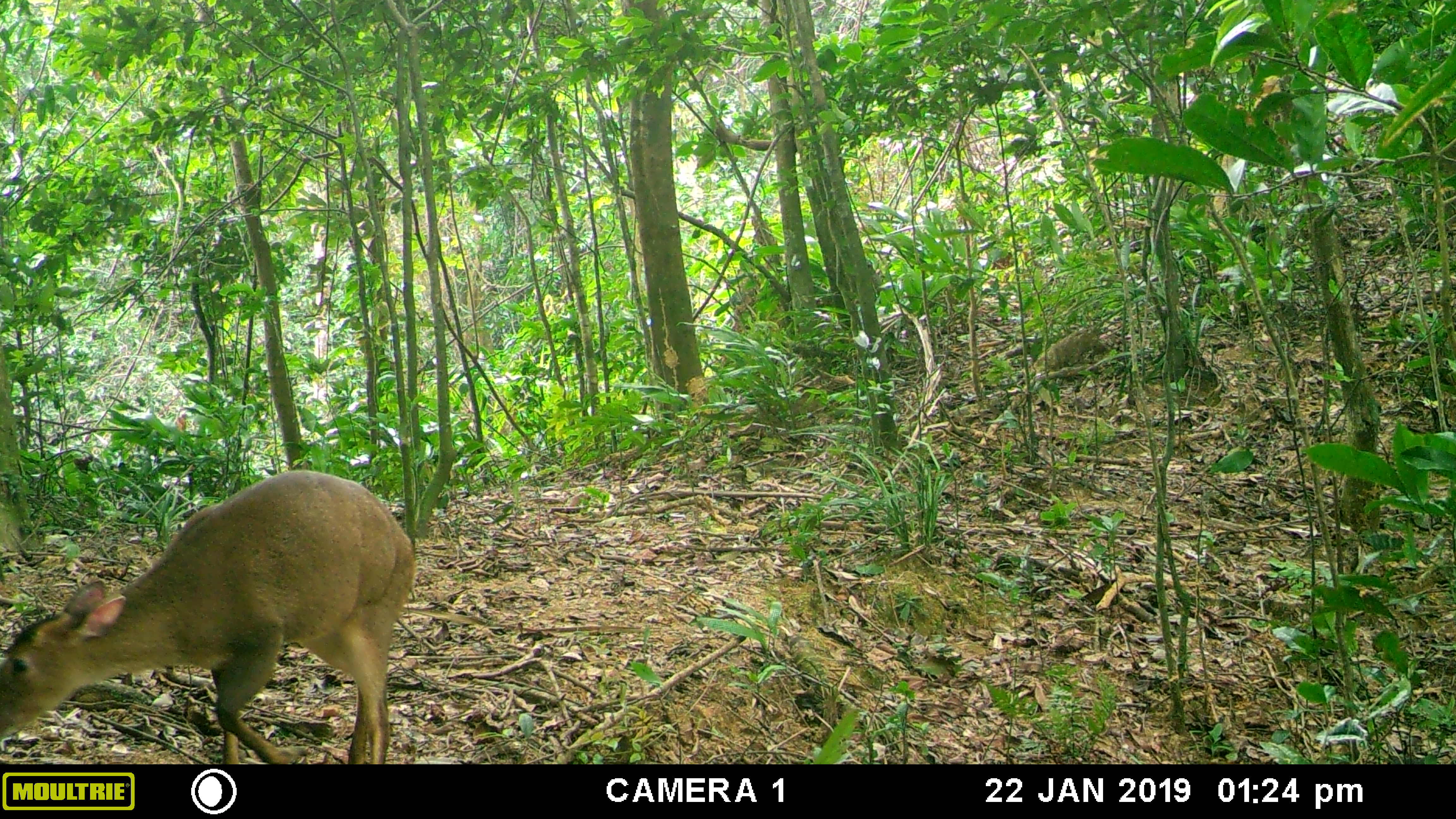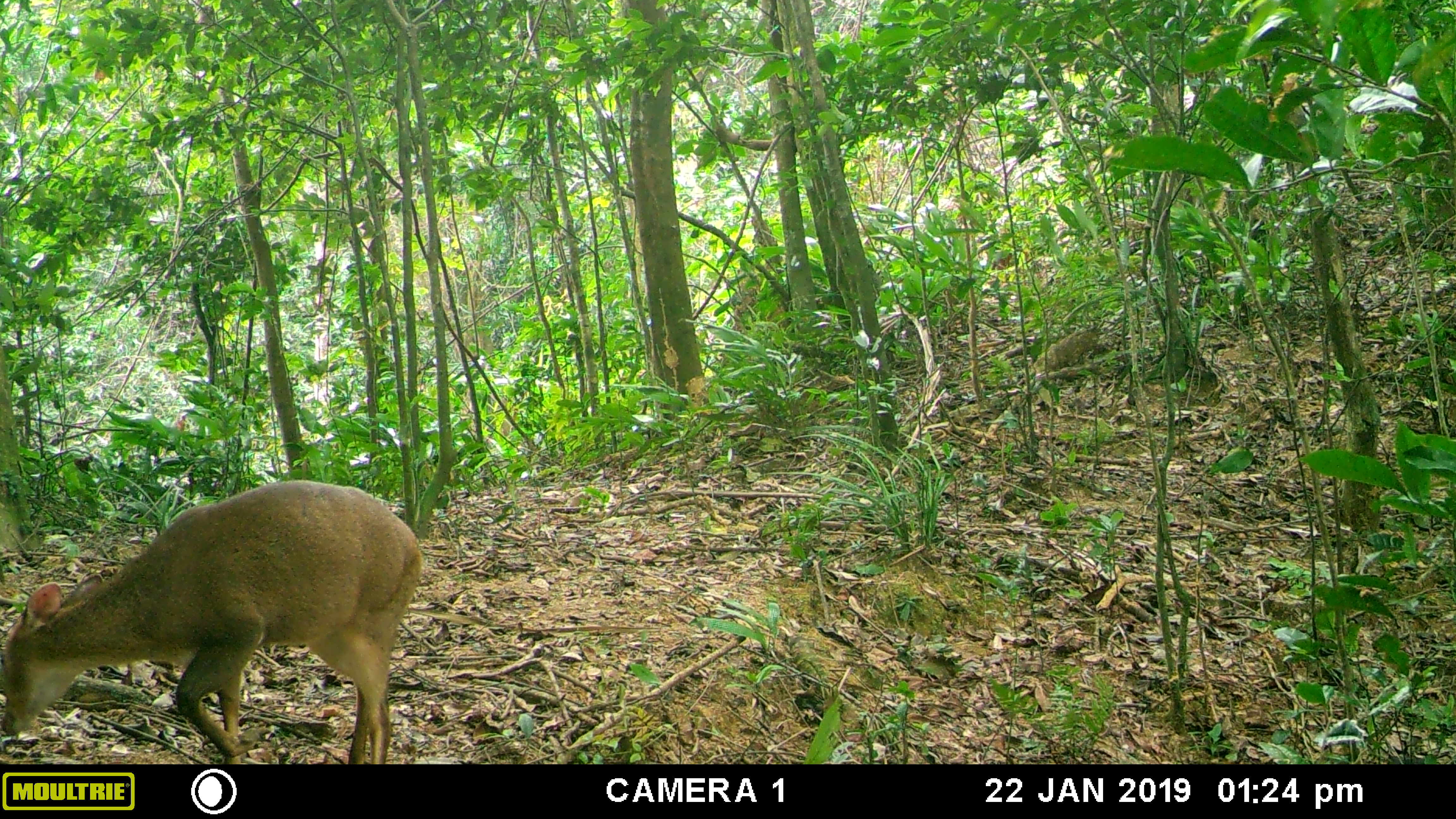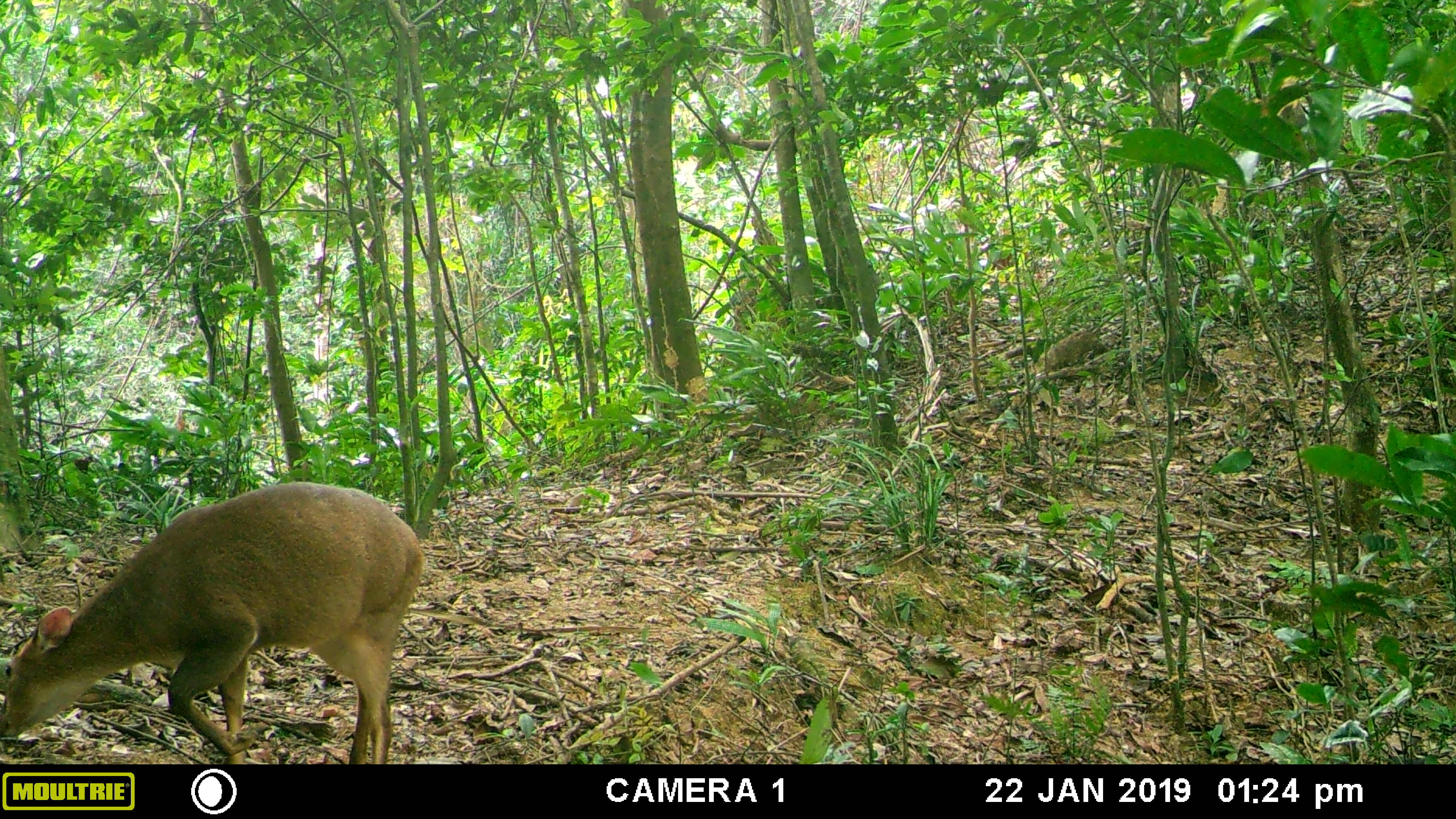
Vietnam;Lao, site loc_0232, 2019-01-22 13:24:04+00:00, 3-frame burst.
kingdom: Animalia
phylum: Chordata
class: Mammalia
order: Artiodactyla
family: Cervidae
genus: Muntiacus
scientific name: Muntiacus vuquangensis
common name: large-antlered muntjac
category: large antlered muntjac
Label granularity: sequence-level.